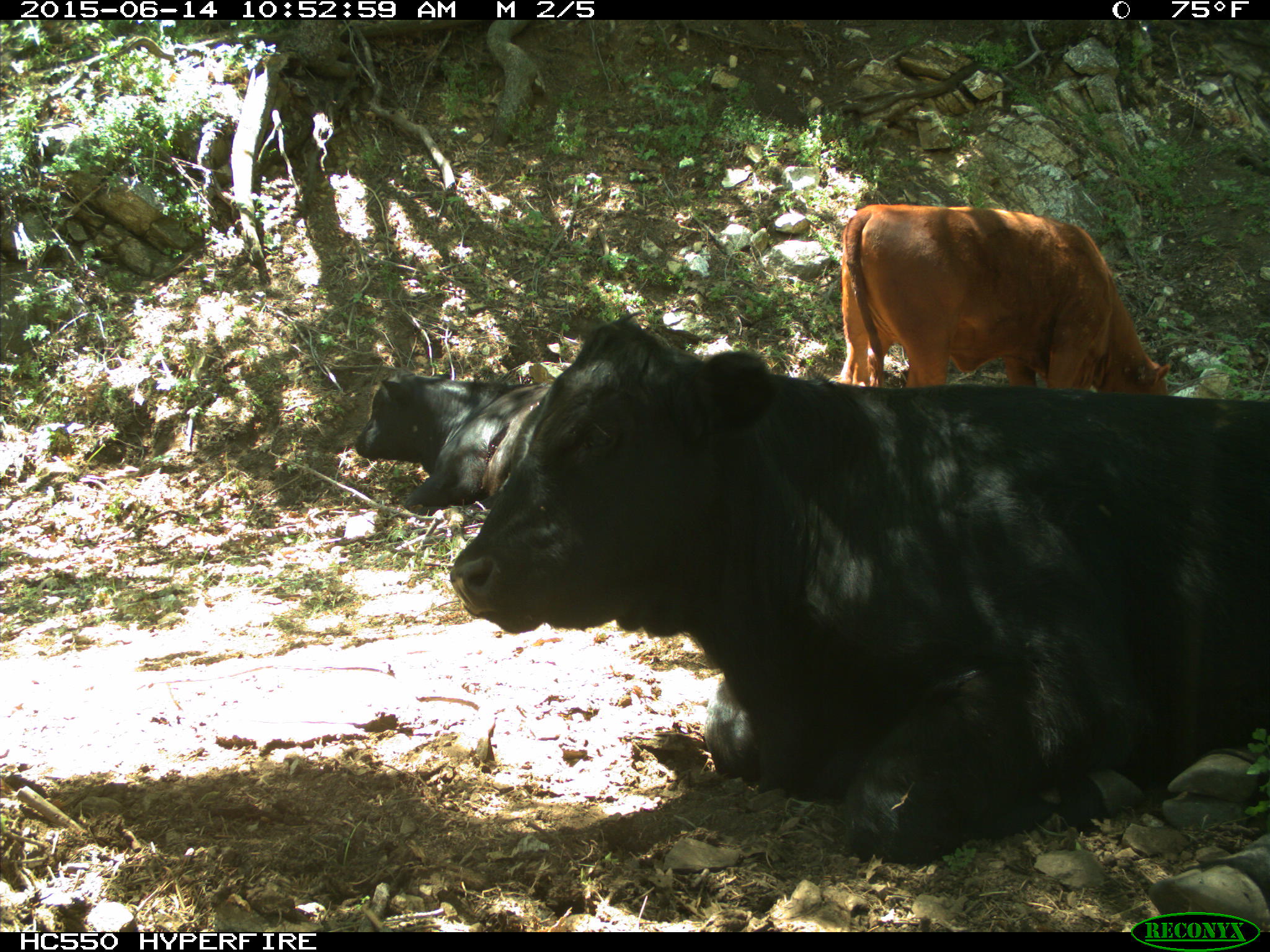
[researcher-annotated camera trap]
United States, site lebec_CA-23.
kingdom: Animalia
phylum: Chordata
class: Mammalia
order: Artiodactyla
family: Bovidae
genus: Bos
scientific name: Bos taurus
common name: domestic cow